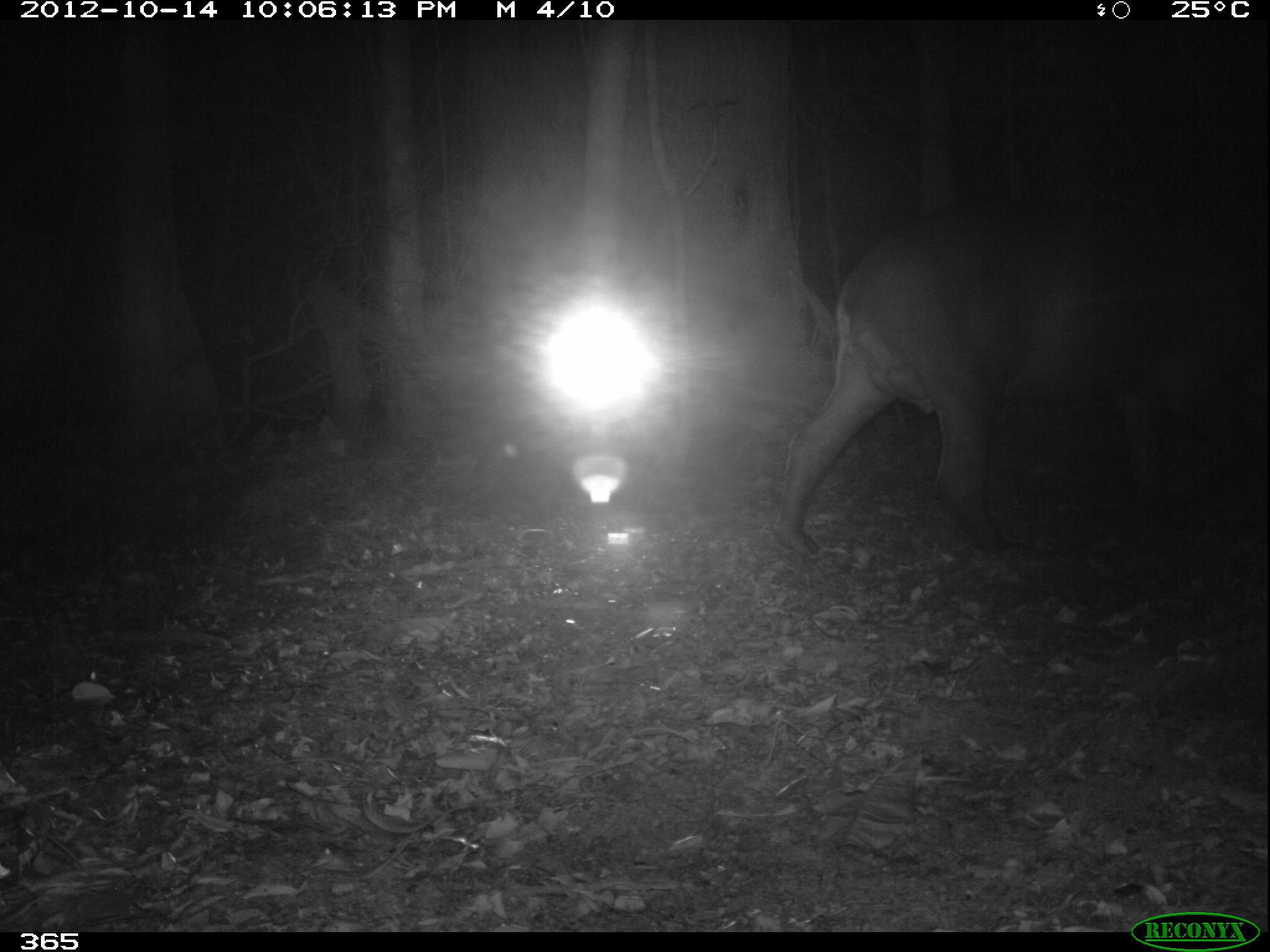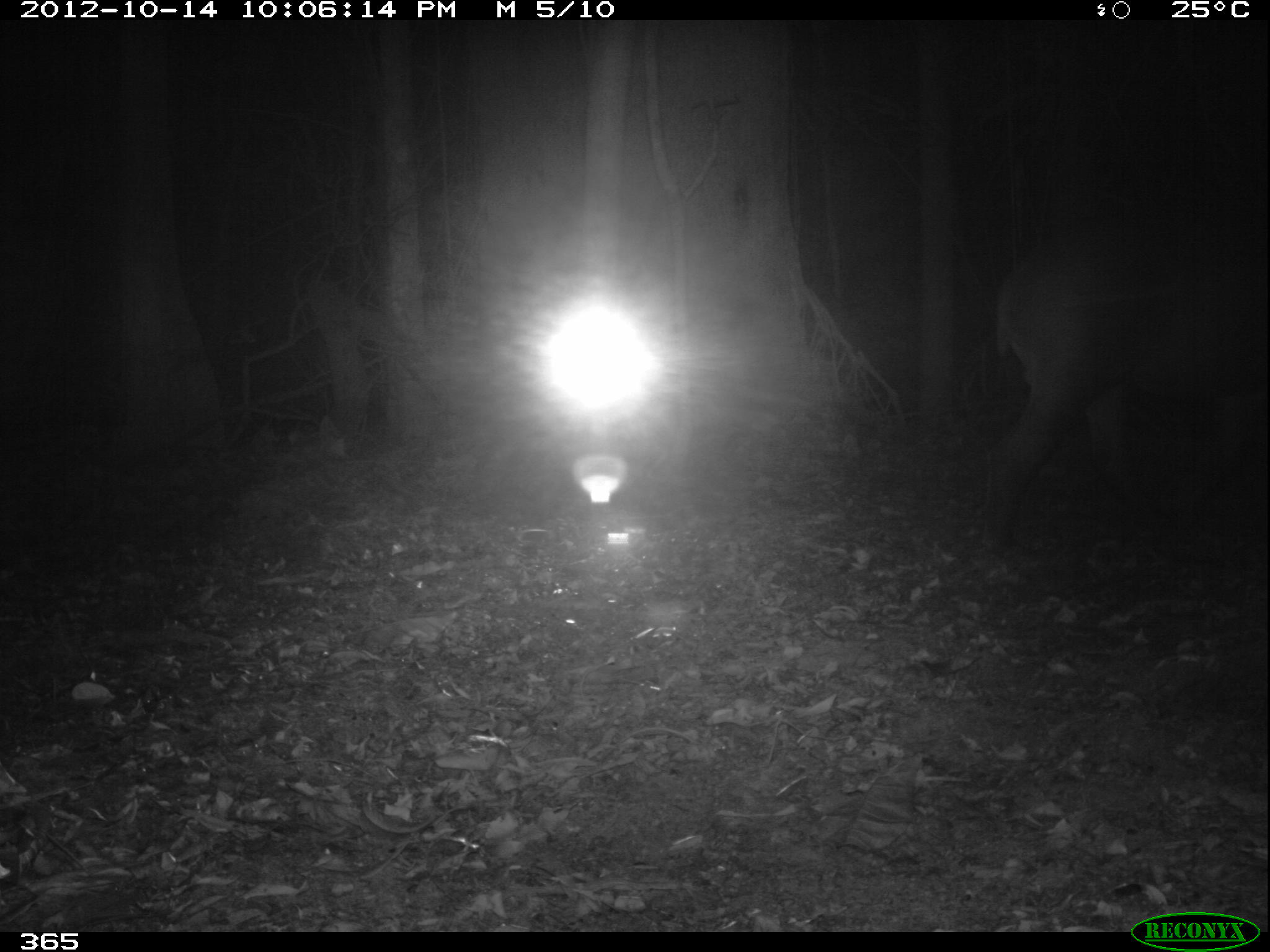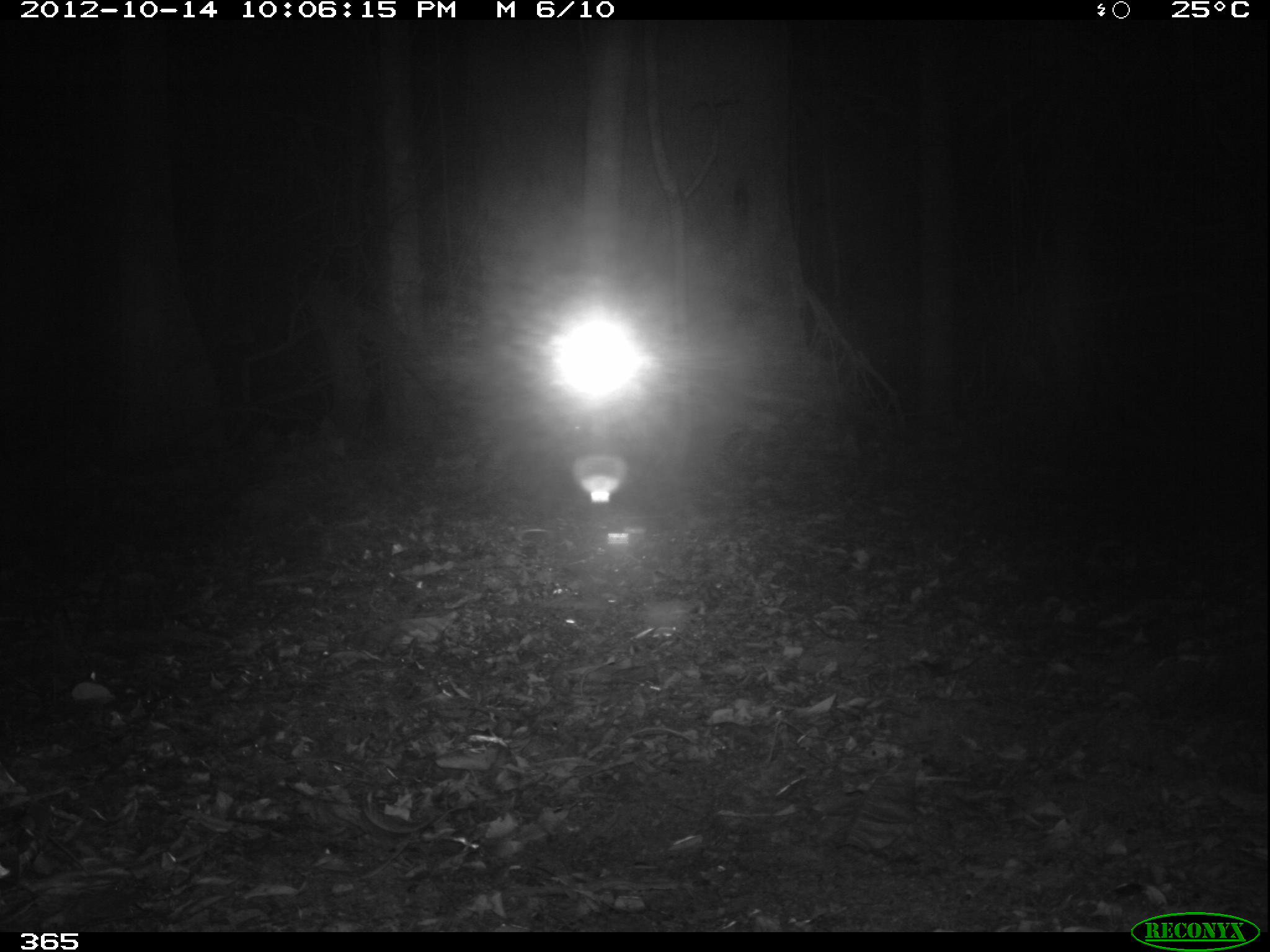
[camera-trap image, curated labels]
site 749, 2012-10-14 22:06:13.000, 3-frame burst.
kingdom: Animalia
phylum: Chordata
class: Mammalia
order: Perissodactyla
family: Tapiridae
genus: Tapirus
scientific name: Tapirus terrestris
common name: south american tapir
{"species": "Tapirus terrestris (south american tapir)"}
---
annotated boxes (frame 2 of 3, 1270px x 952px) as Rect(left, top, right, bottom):
tapirus terrestris: Rect(983, 216, 1268, 550)